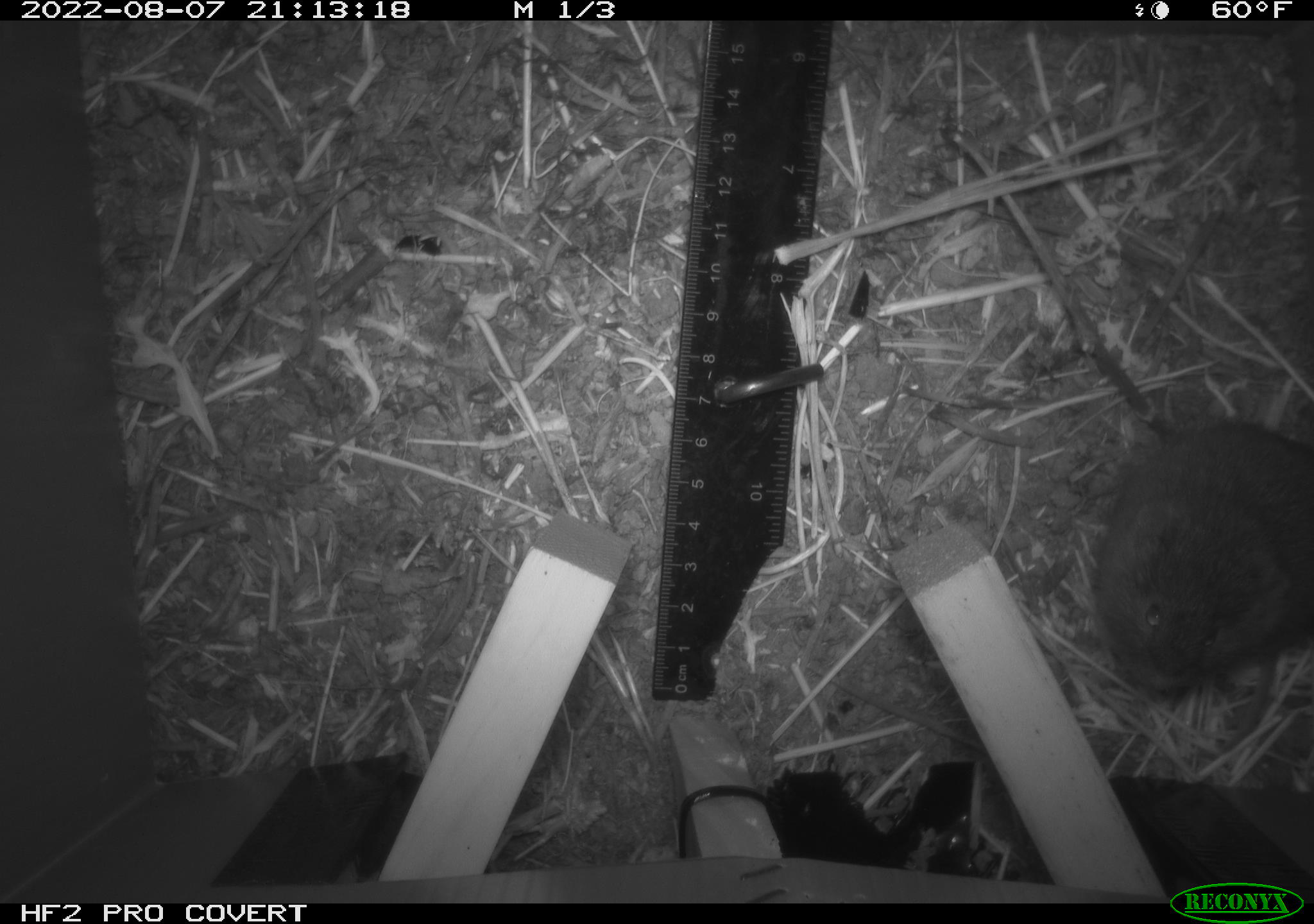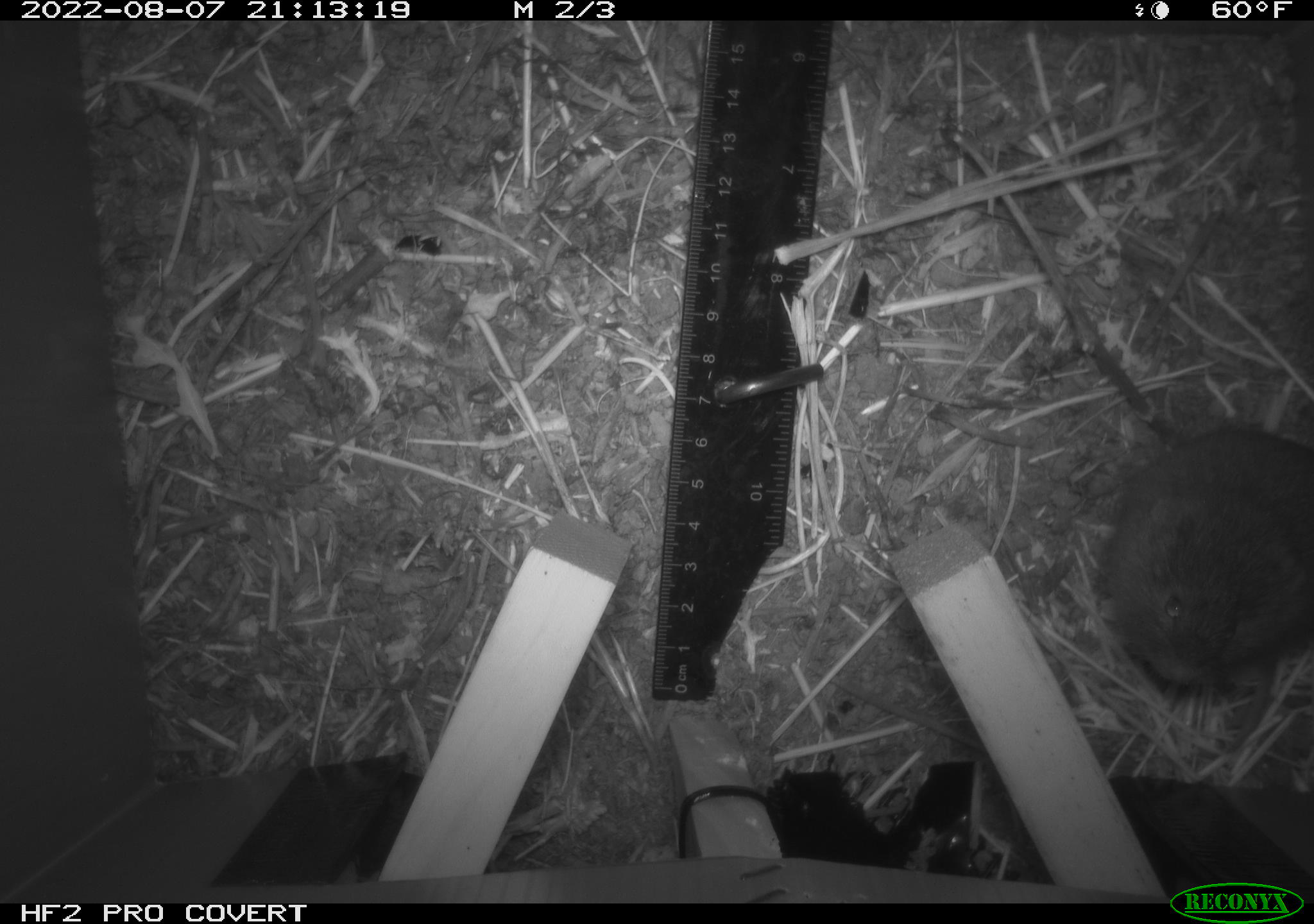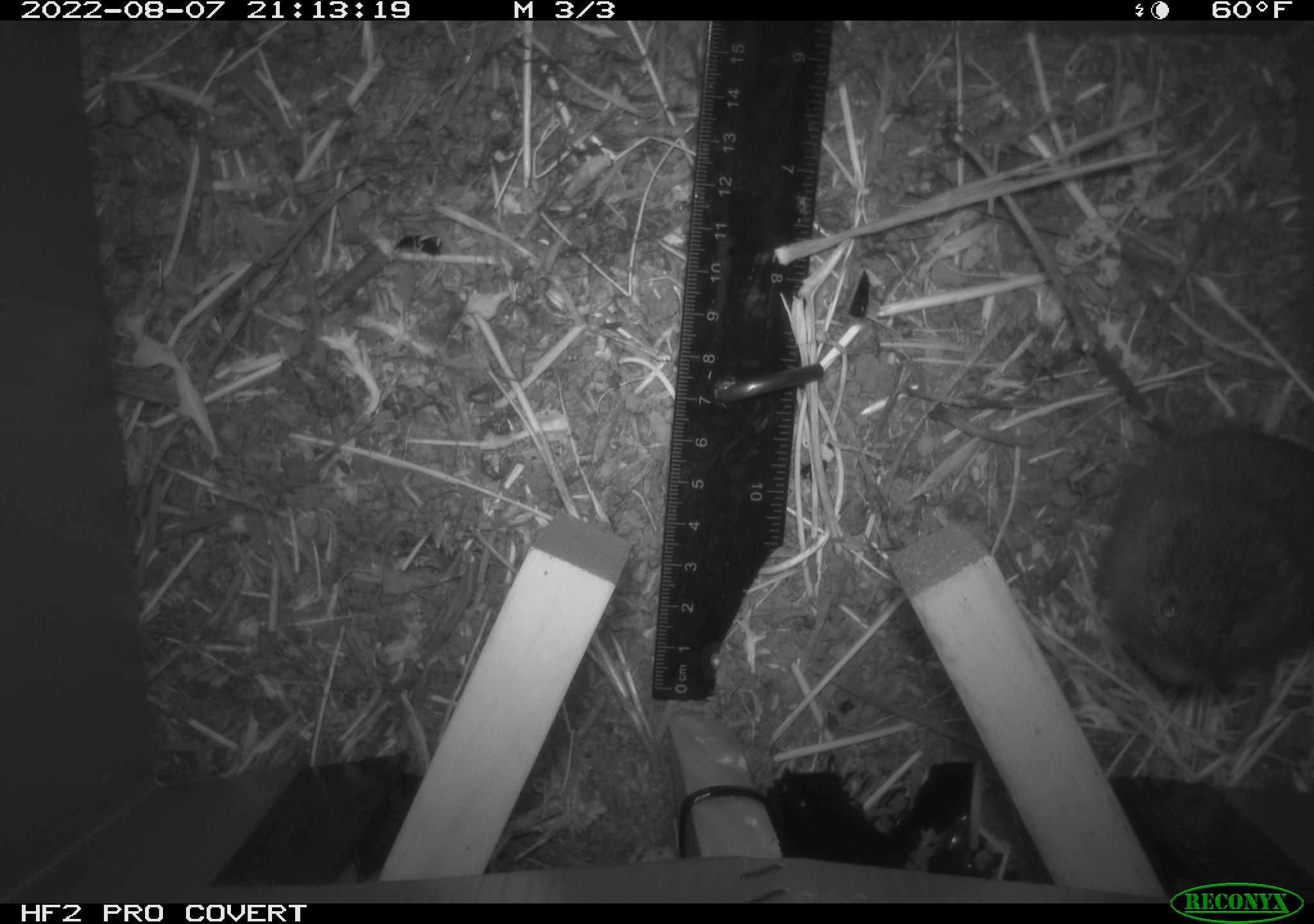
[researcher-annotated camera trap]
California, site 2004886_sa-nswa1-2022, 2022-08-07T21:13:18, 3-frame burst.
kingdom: Animalia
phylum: Chordata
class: Mammalia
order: Rodentia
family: Cricetidae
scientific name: Cricetidae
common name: hamsters, voles, lemmings, and allies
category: cricetidae family